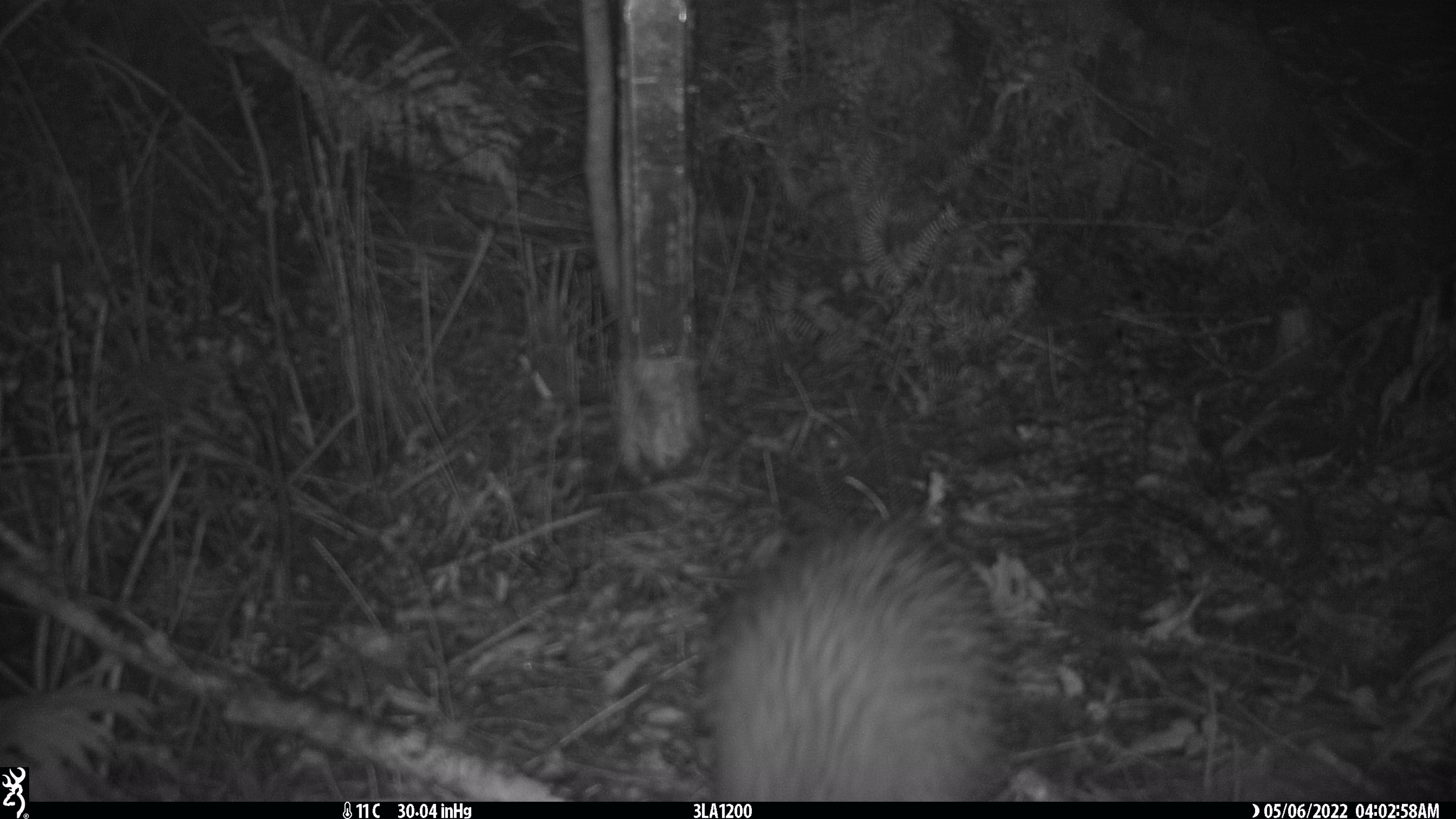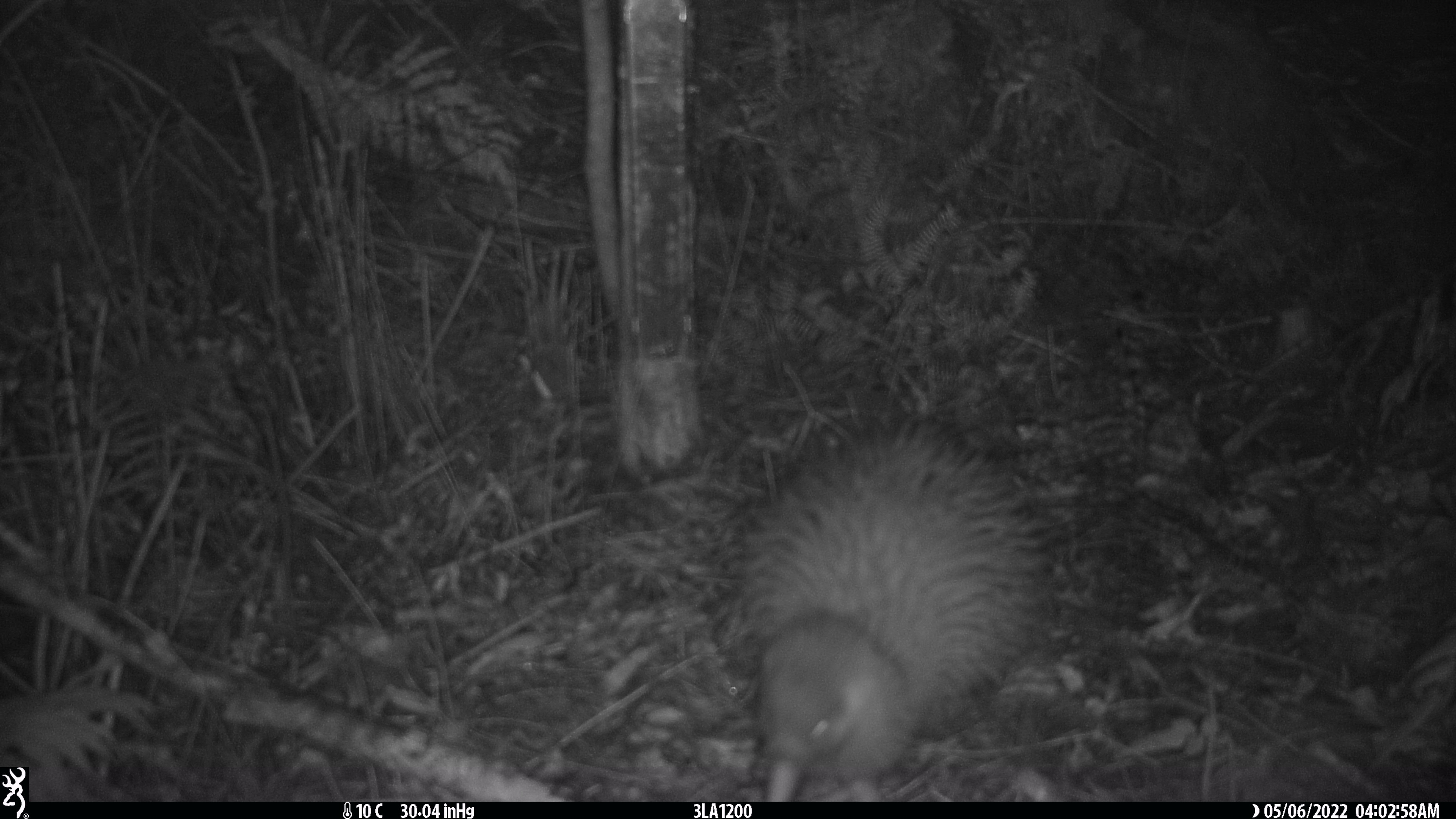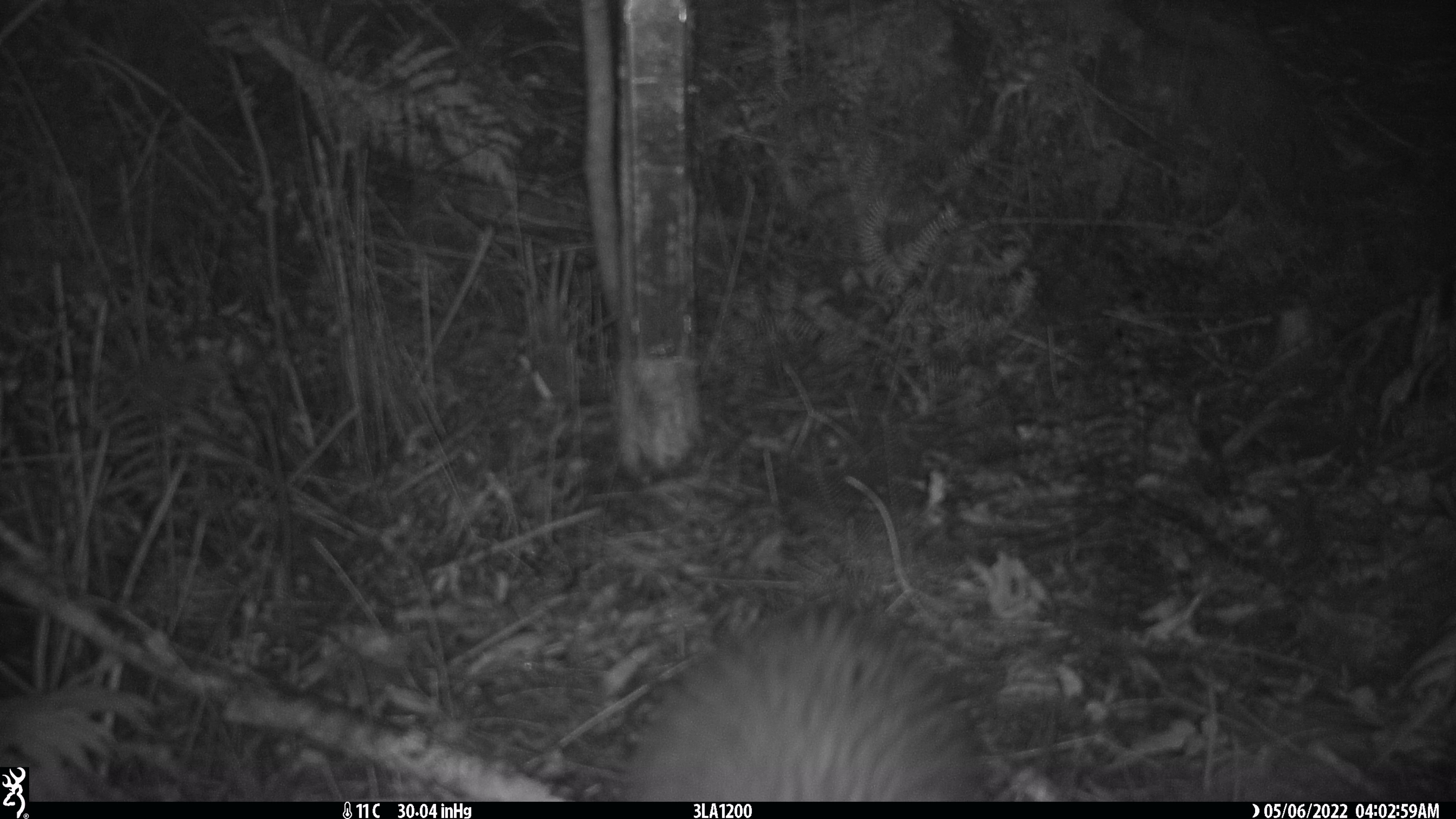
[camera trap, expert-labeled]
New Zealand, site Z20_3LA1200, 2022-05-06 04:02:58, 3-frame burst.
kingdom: Animalia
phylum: Chordata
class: Aves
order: Apterygiformes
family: Apterygidae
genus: Apteryx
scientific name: Apteryx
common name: kiwi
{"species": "kiwi (Apteryx)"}